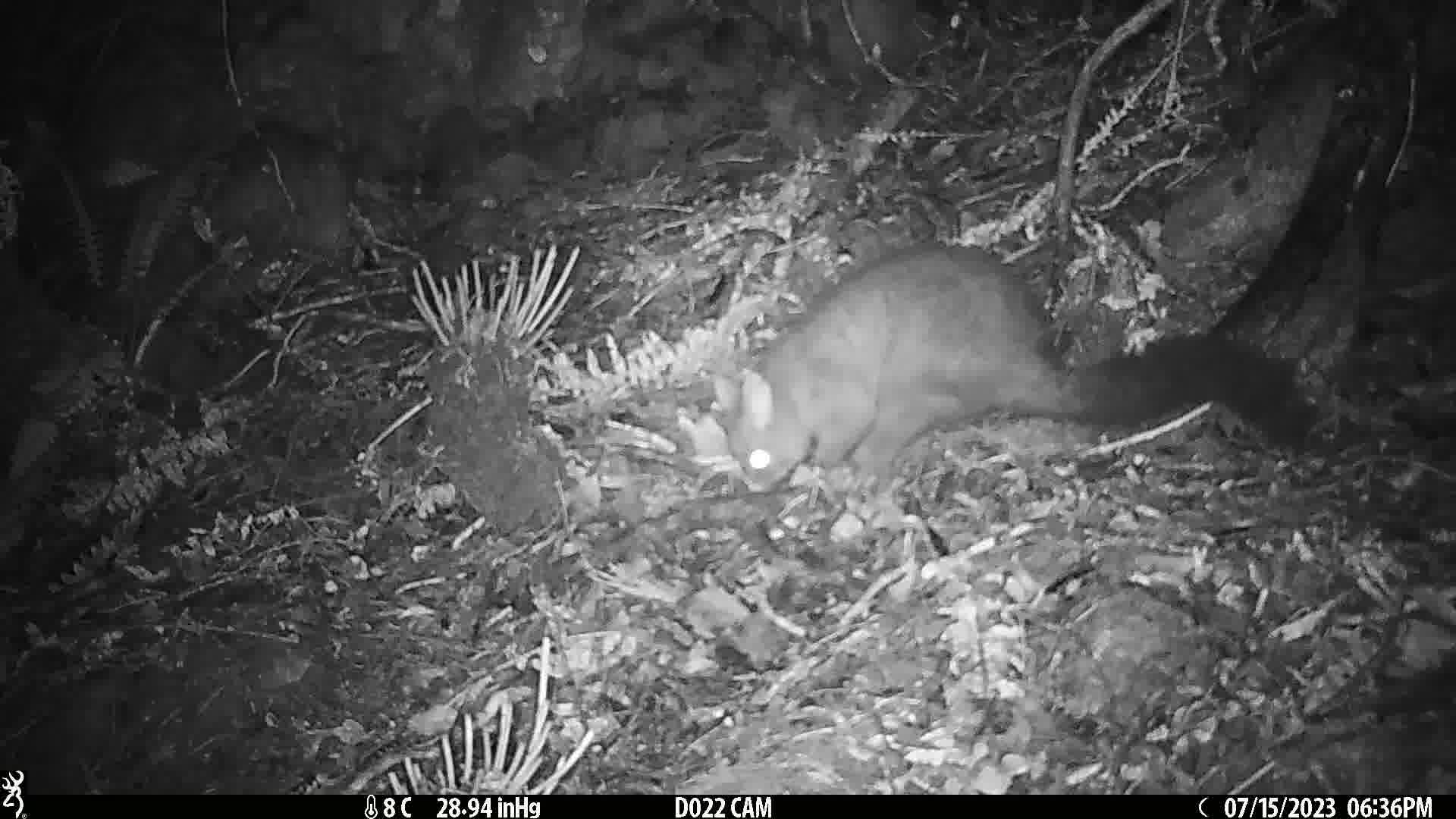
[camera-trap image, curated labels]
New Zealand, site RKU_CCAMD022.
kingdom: Animalia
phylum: Chordata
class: Mammalia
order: Diprotodontia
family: Phalangeridae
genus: Trichosurus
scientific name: Trichosurus vulpecula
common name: common brushtail possum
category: possum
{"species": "possum (common brushtail possum) (Trichosurus vulpecula)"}